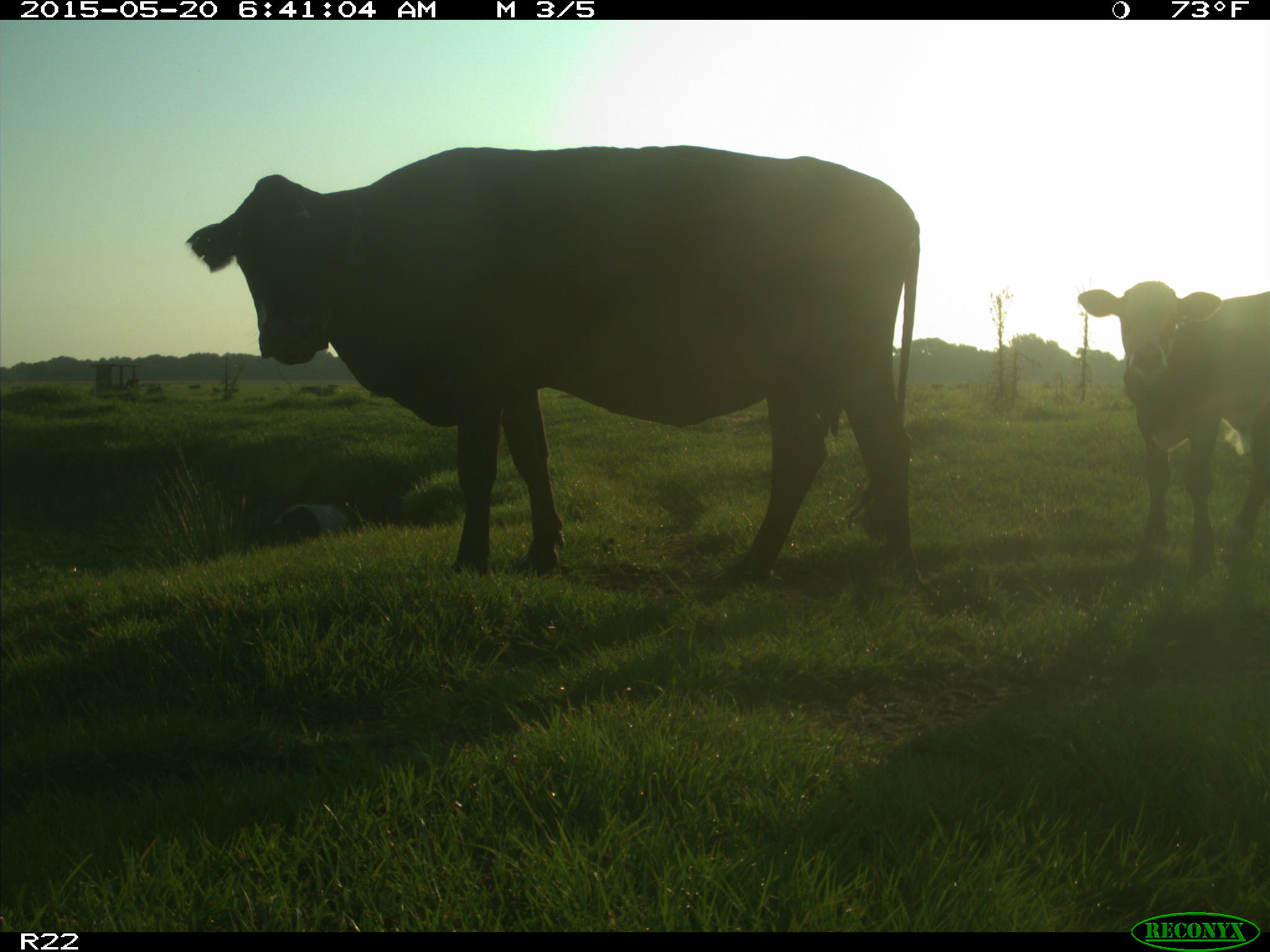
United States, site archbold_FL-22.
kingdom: Animalia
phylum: Chordata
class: Mammalia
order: Artiodactyla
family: Bovidae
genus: Bos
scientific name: Bos taurus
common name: domestic cow